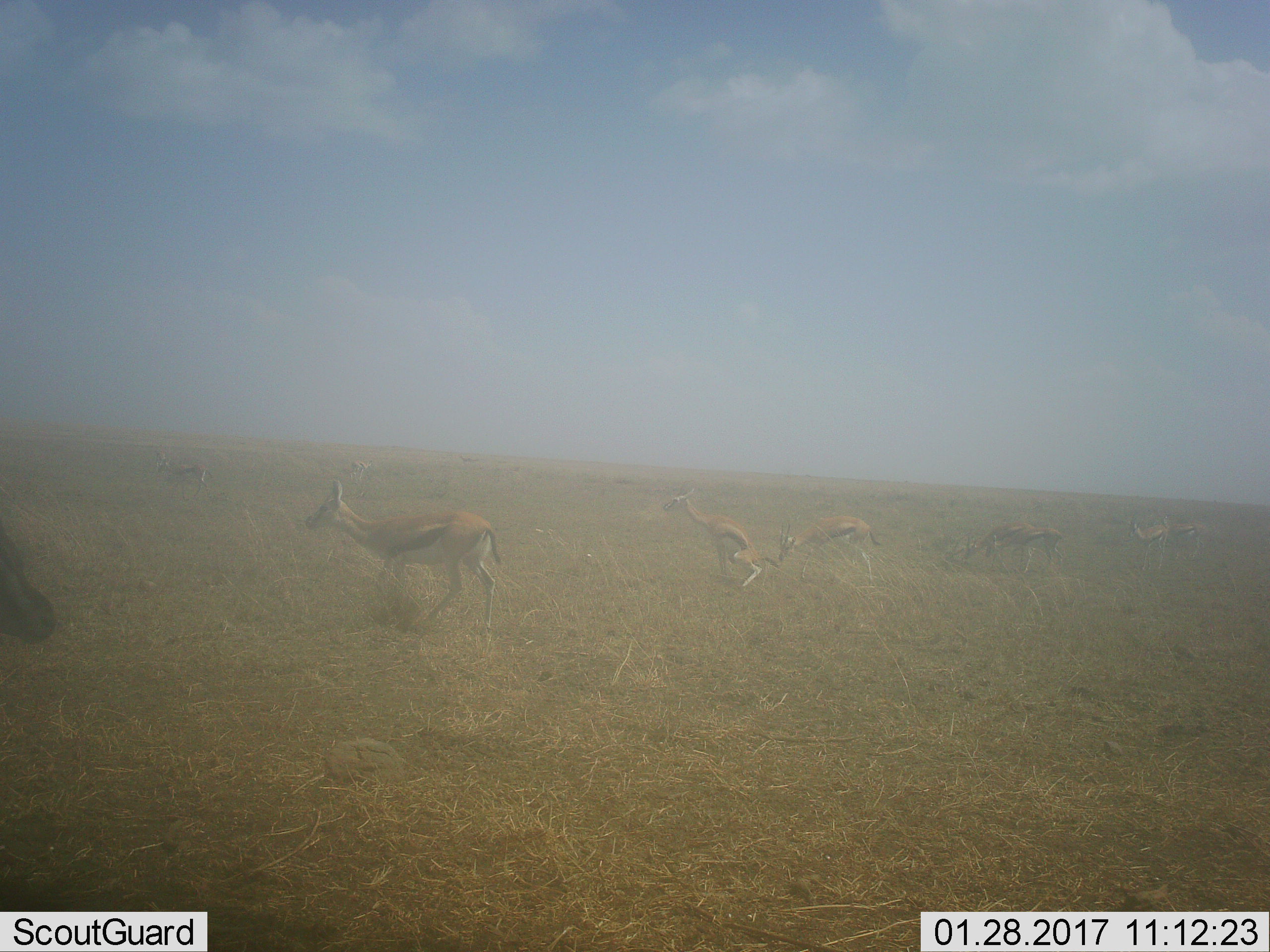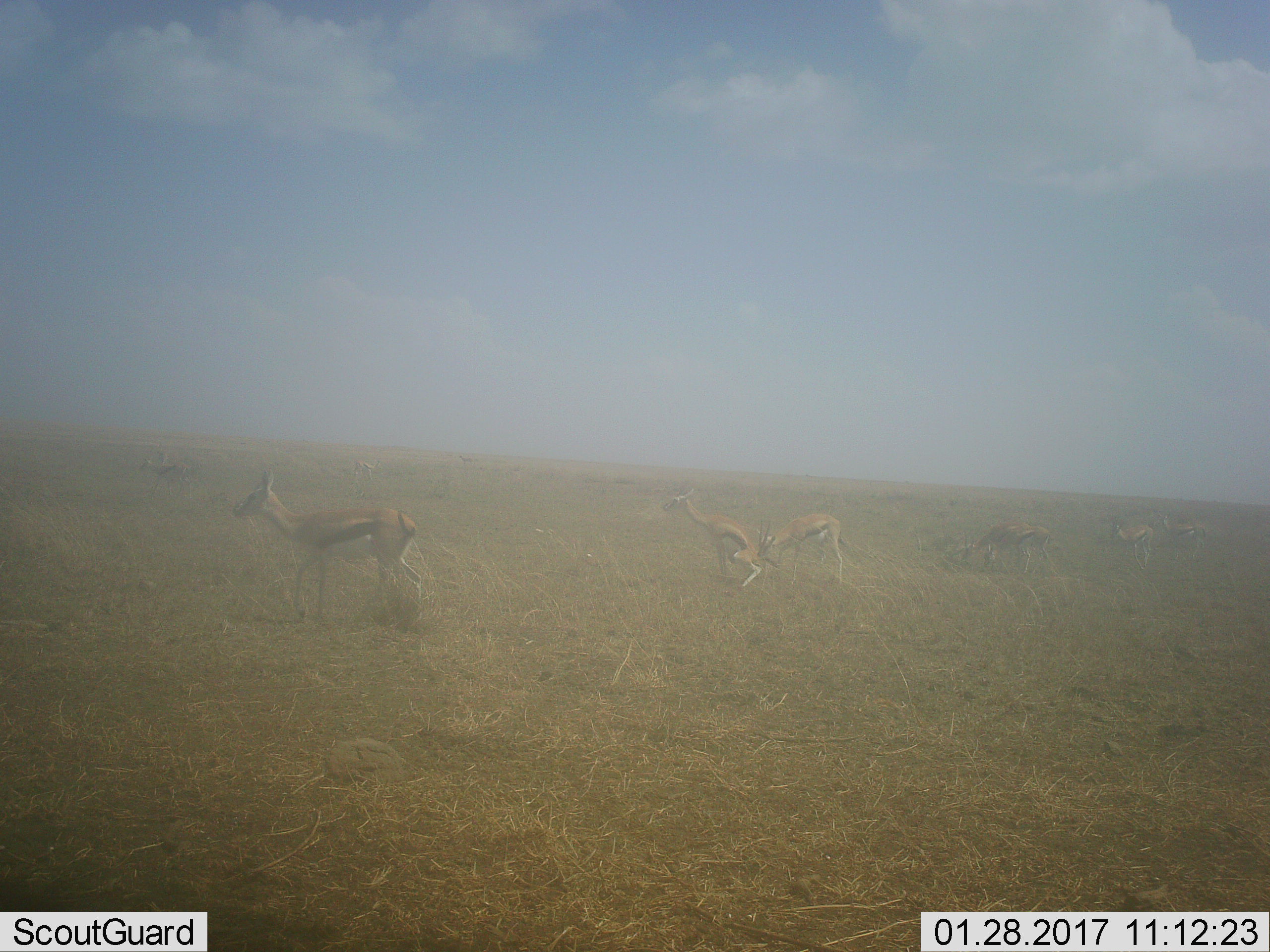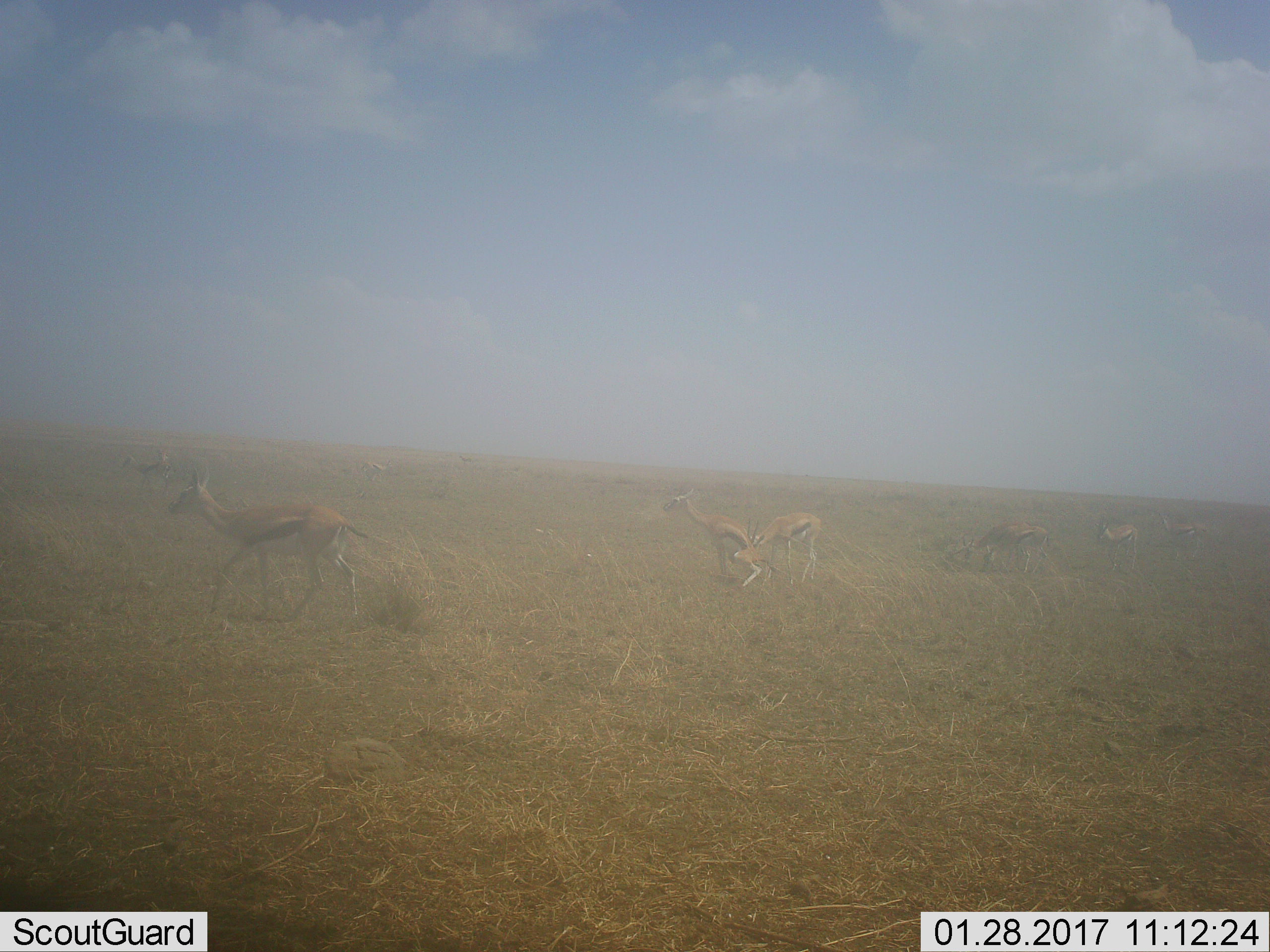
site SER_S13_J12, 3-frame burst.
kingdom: Animalia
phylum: Chordata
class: Mammalia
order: Artiodactyla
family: Bovidae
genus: Eudorcas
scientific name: Eudorcas thomsonii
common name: thomson's gazelle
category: gazellethomsons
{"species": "gazellethomsons (thomson's gazelle) (Eudorcas thomsonii)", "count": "10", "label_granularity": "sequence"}